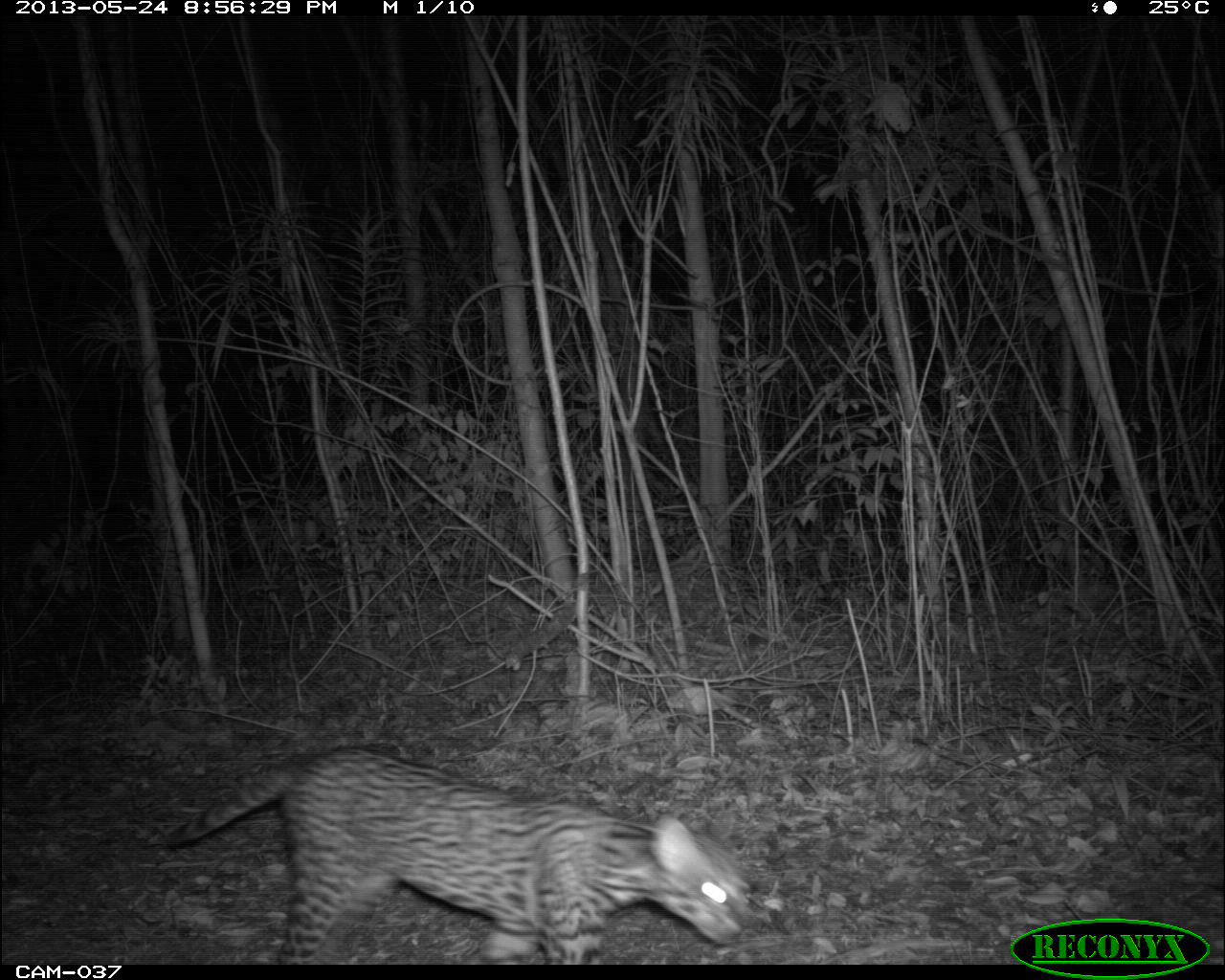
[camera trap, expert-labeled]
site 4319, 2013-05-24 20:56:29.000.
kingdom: Animalia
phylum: Chordata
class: Mammalia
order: Carnivora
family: Felidae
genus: Leopardus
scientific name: Leopardus pardalis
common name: ocelot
Leopardus pardalis (ocelot), count 1.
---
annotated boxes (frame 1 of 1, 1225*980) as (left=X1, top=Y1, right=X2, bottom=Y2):
leopardus pardalis: (left=165, top=746, right=751, bottom=965)